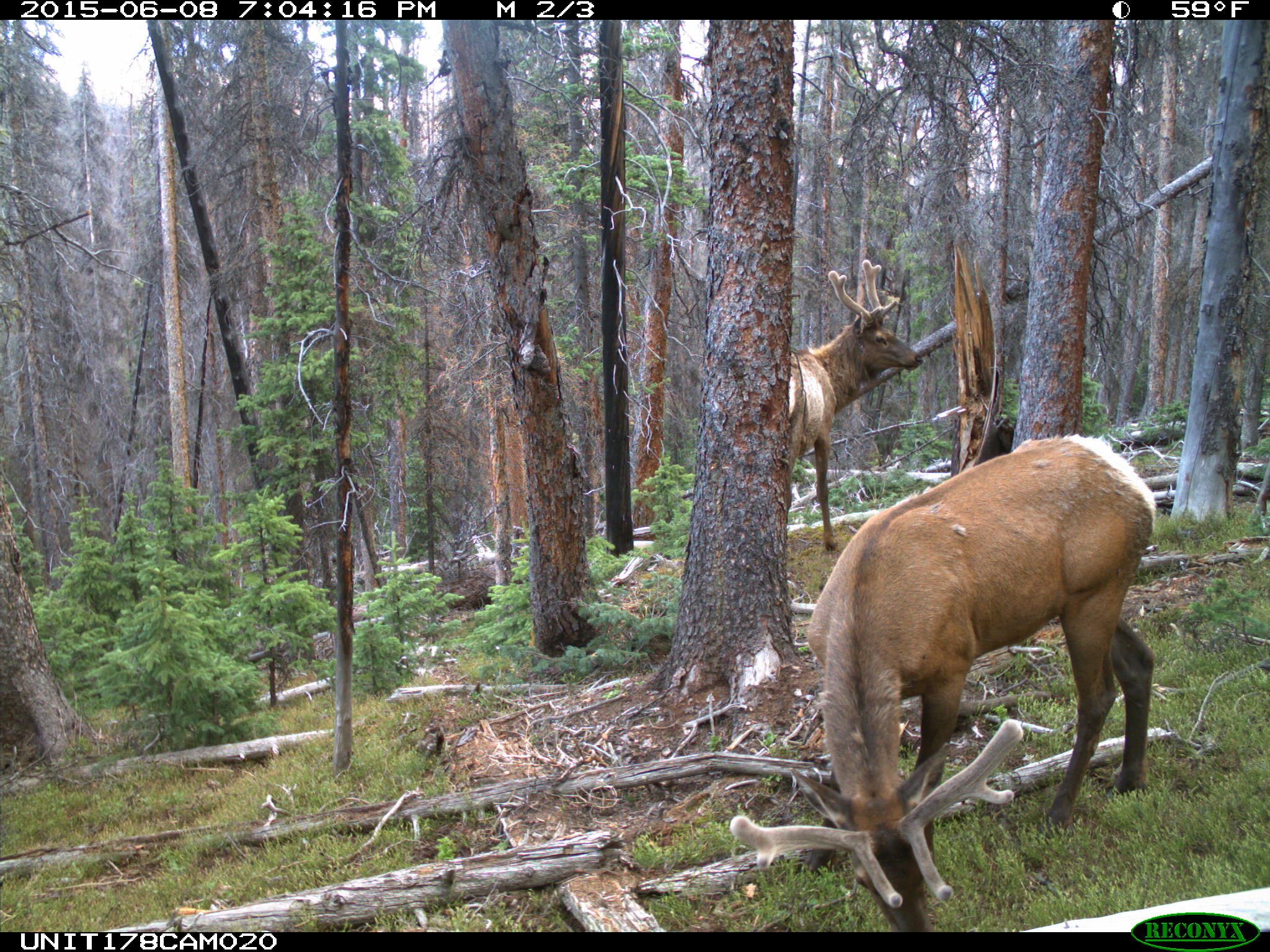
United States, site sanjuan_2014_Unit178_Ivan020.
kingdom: Animalia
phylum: Chordata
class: Mammalia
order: Artiodactyla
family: Cervidae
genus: Cervus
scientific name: Cervus elaphus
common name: red deer